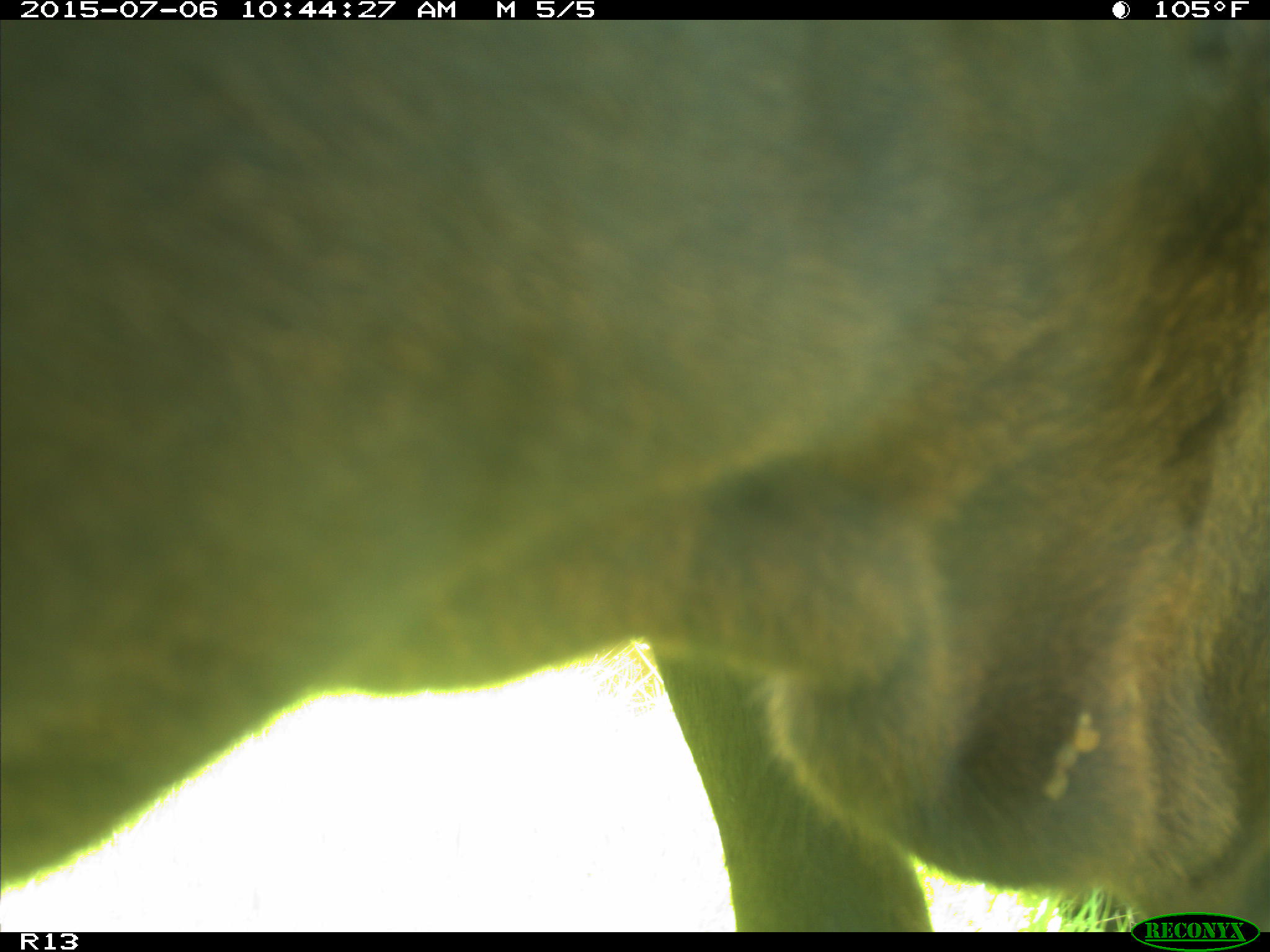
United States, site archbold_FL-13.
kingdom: Animalia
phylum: Chordata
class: Mammalia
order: Artiodactyla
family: Bovidae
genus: Bos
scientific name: Bos taurus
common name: domestic cow